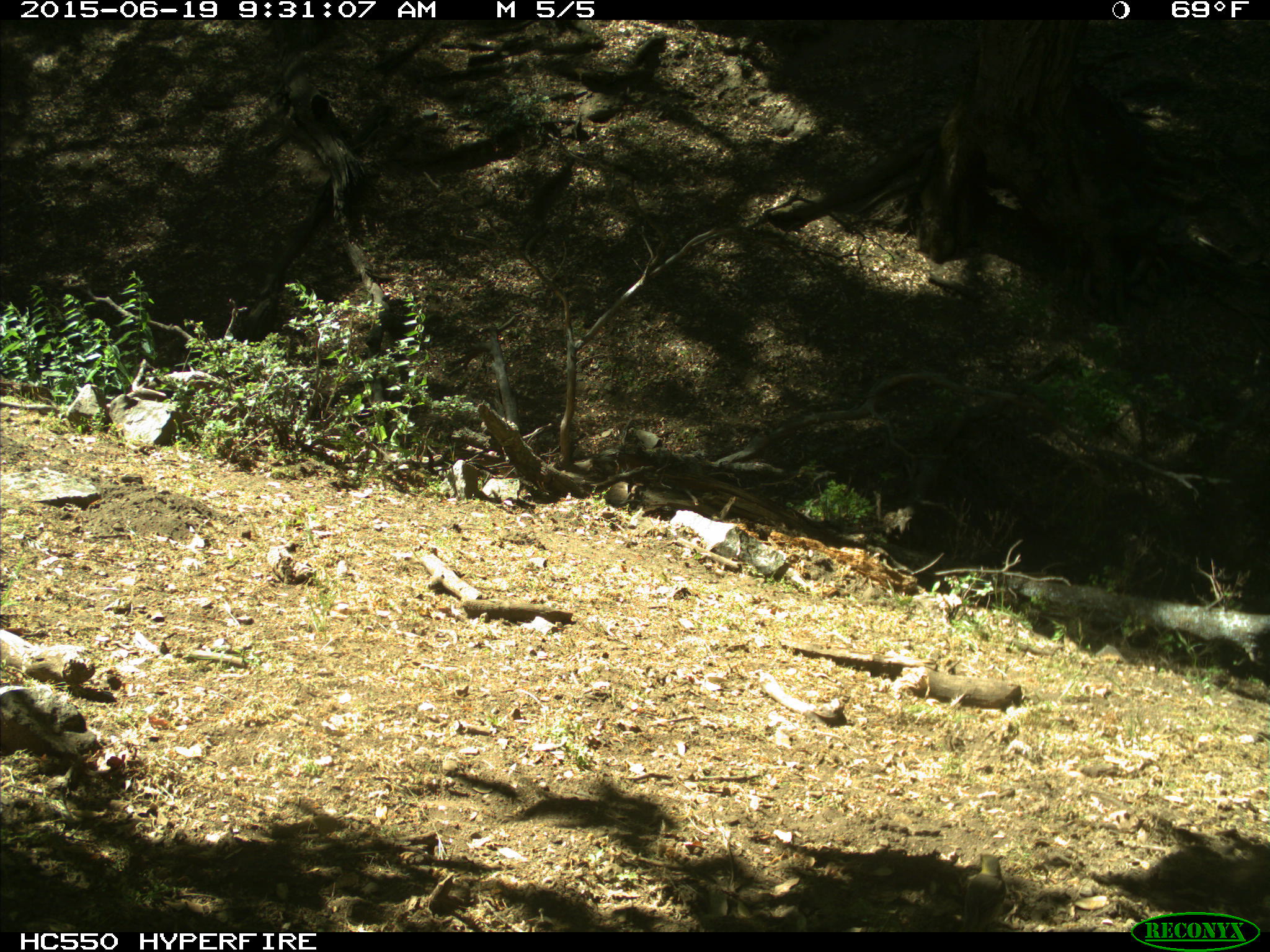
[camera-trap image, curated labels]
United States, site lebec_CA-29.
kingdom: Animalia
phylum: Chordata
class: Aves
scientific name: Aves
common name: birds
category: unidentified bird